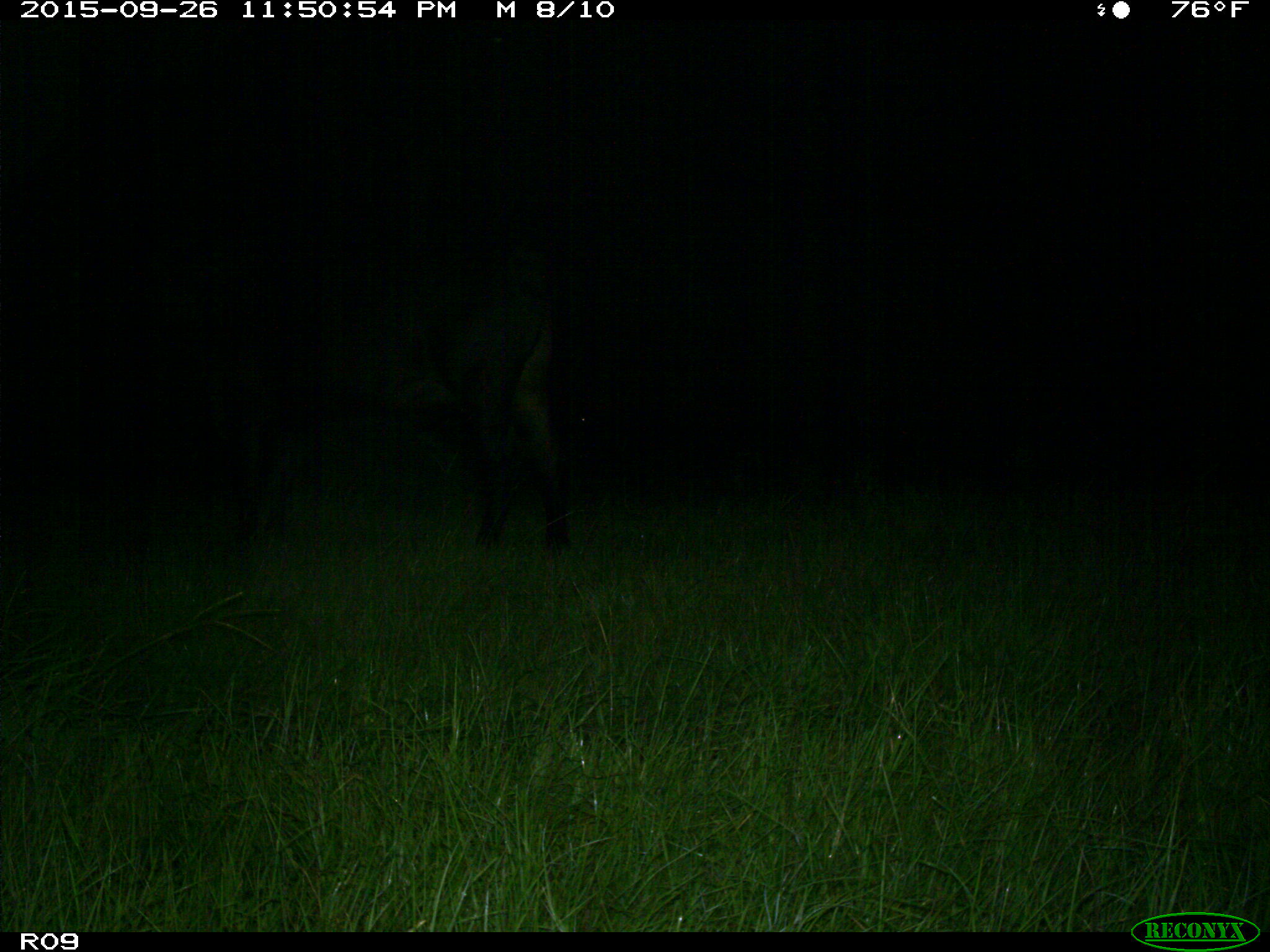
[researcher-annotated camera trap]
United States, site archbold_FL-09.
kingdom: Animalia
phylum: Chordata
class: Mammalia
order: Artiodactyla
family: Bovidae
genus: Bos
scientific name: Bos taurus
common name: domestic cow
Bos taurus (domestic cow).